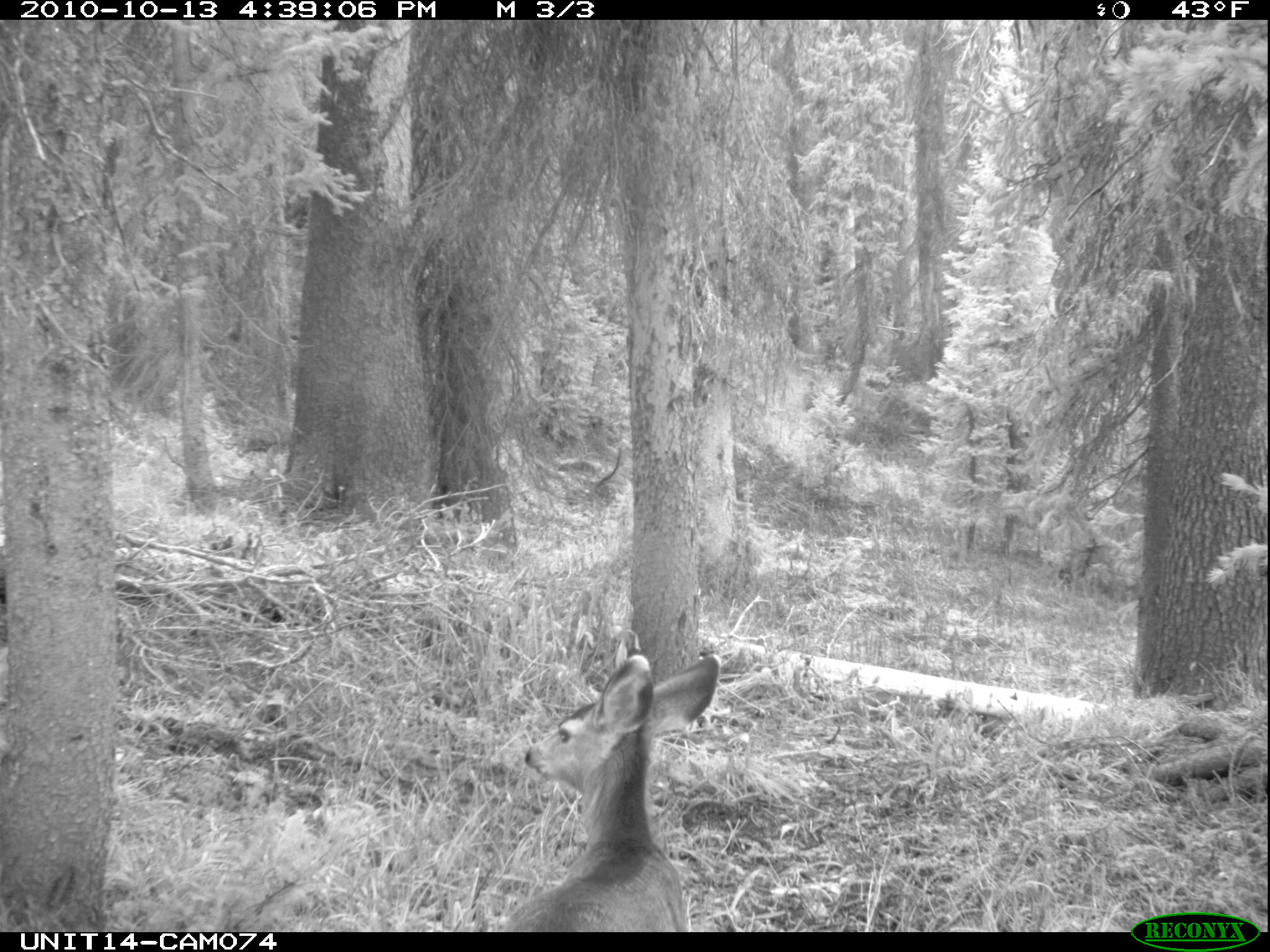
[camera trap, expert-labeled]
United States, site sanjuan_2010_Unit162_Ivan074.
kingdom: Animalia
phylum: Chordata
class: Mammalia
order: Artiodactyla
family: Cervidae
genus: Odocoileus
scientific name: Odocoileus hemionus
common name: mule deer